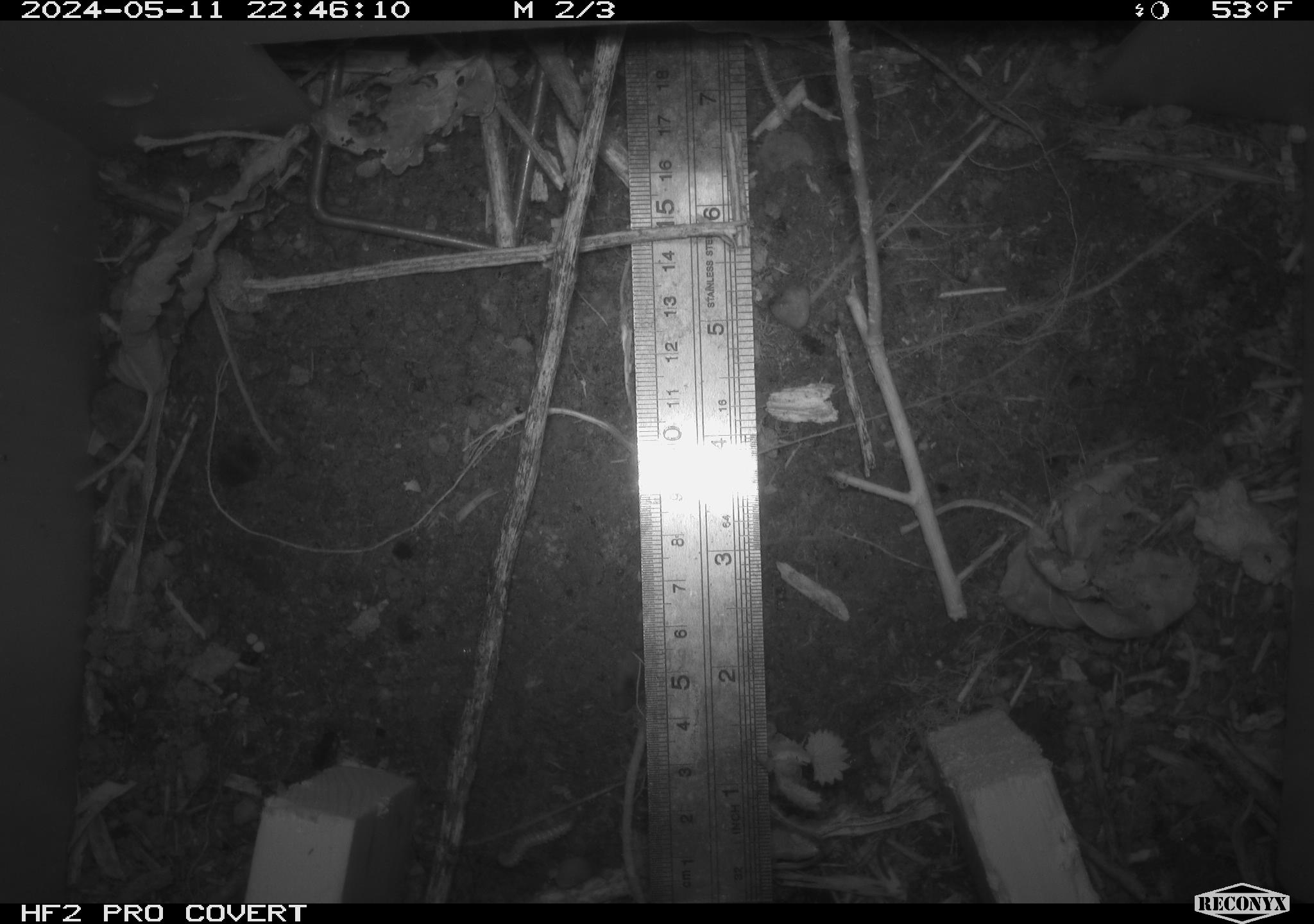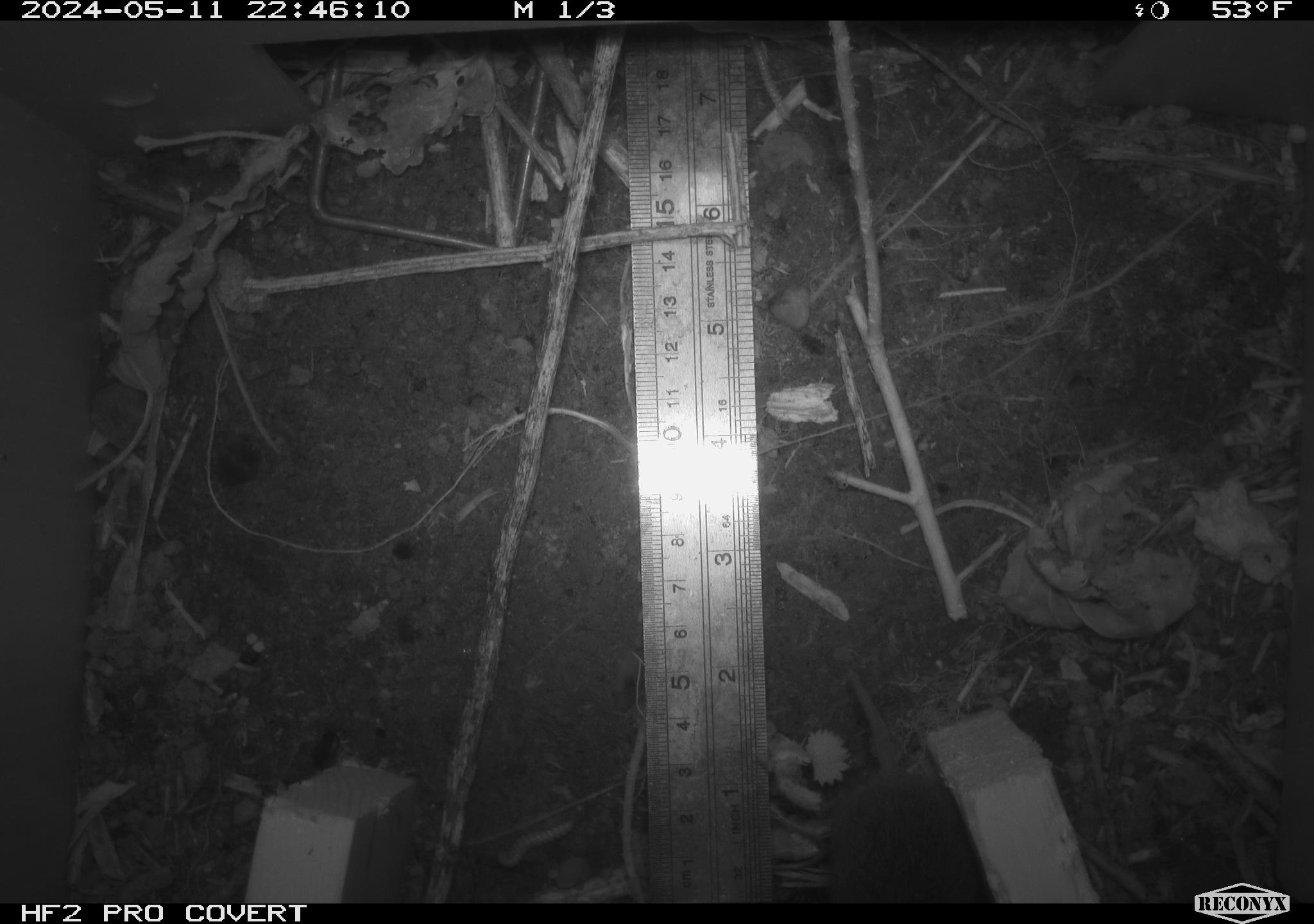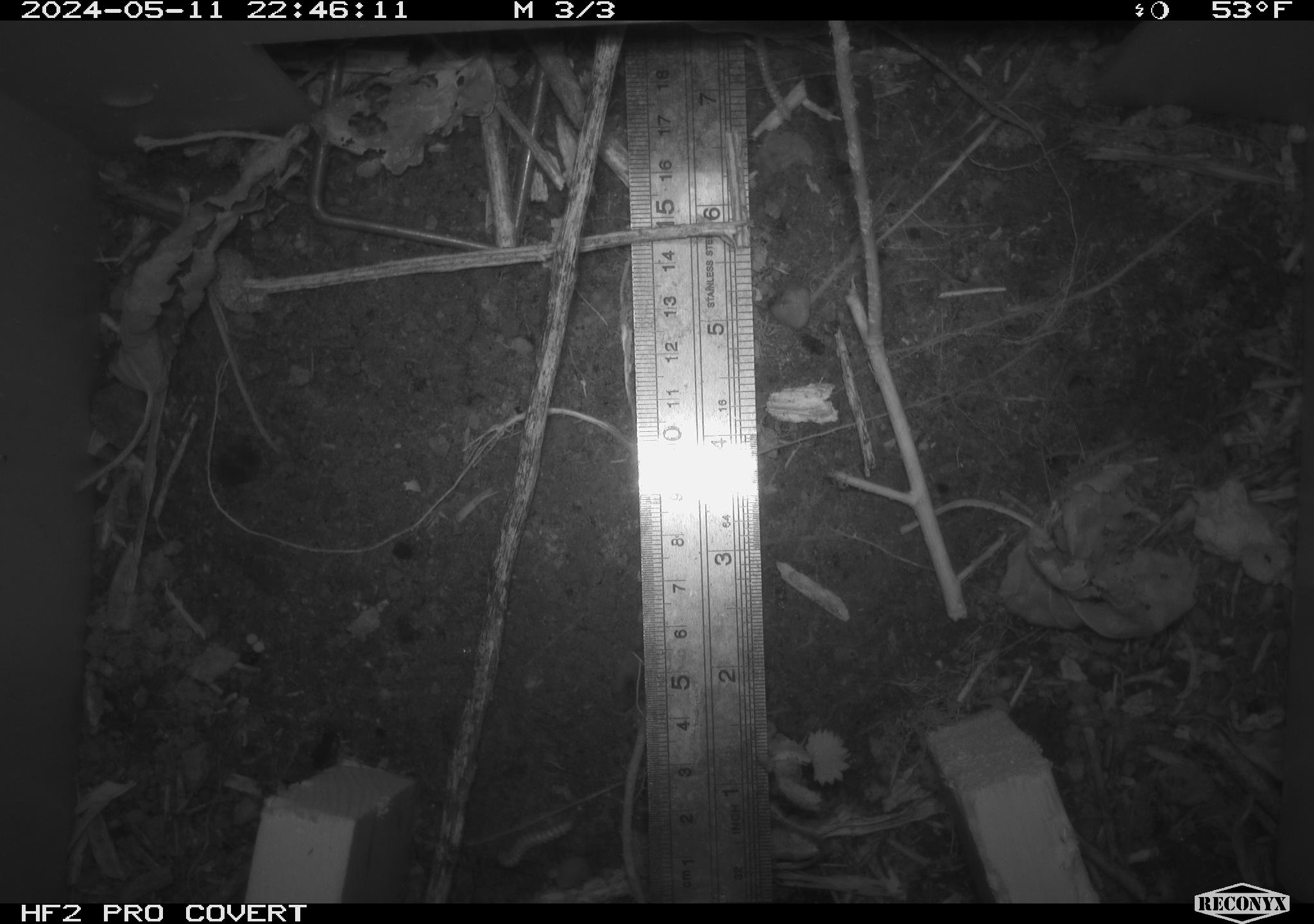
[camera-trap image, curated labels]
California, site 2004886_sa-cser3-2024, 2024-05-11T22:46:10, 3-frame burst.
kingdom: Animalia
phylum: Chordata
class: Mammalia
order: Rodentia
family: Cricetidae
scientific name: Cricetidae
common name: hamsters, voles, lemmings, and allies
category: cricetidae family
Cricetidae family (hamsters, voles, lemmings, and allies) (Cricetidae).